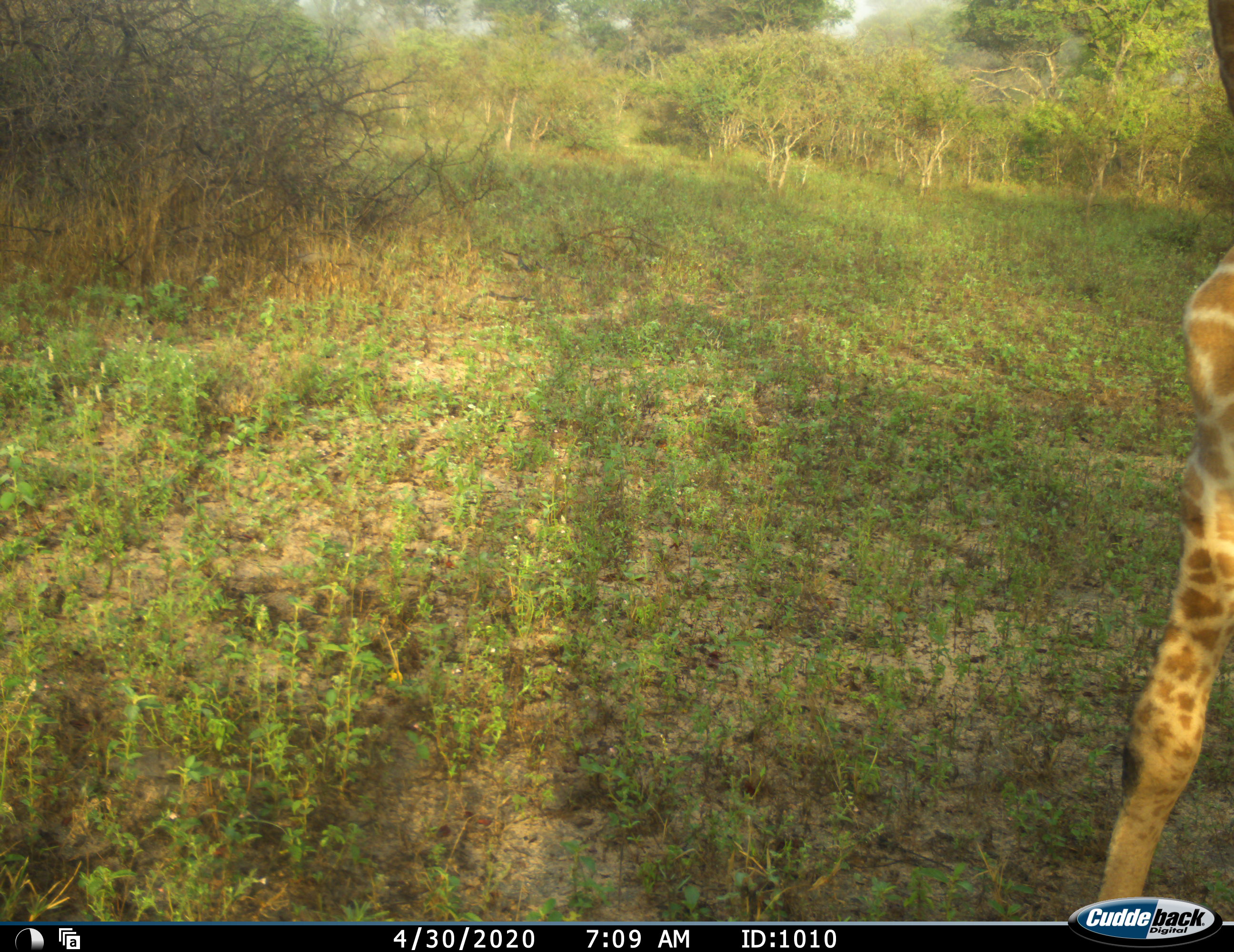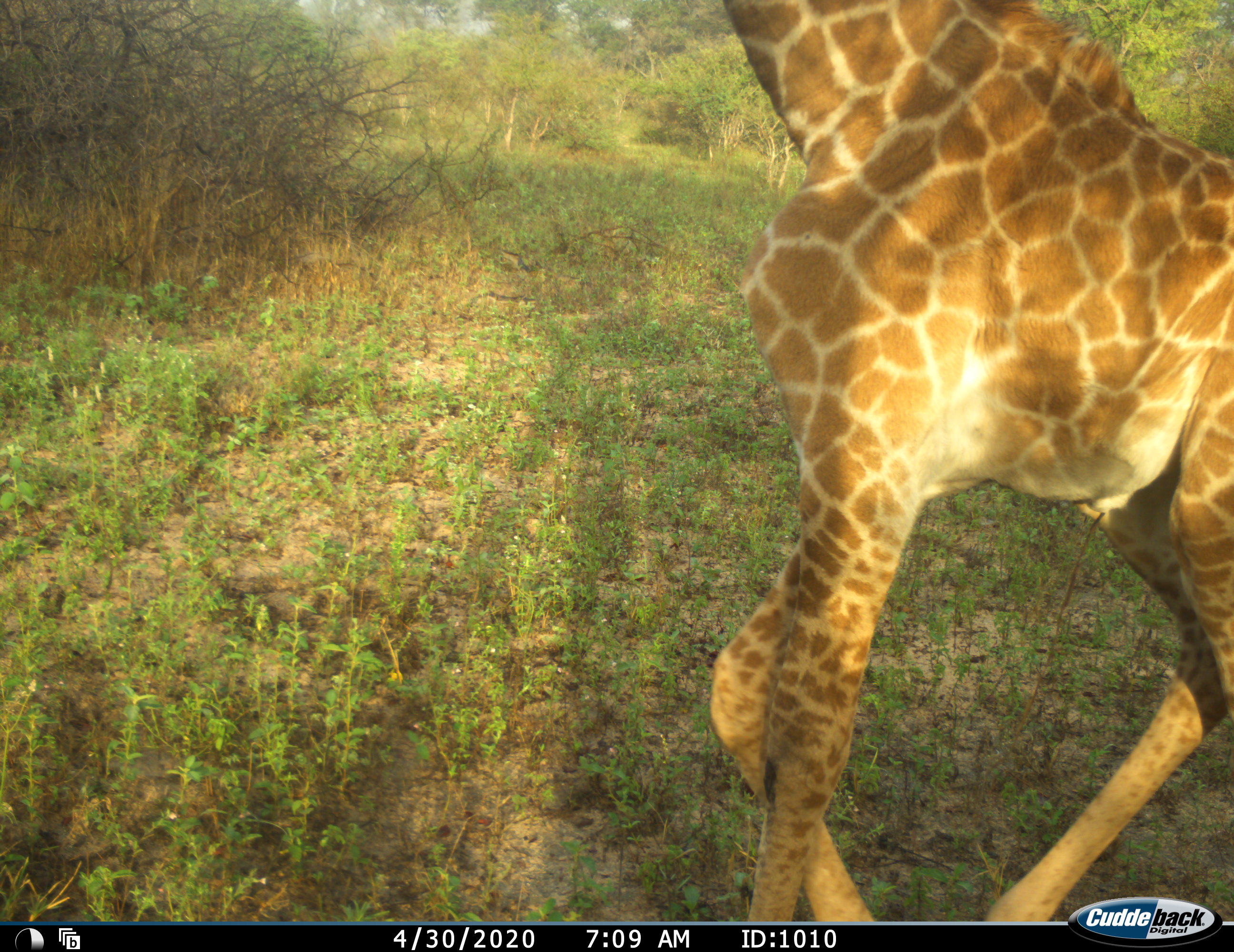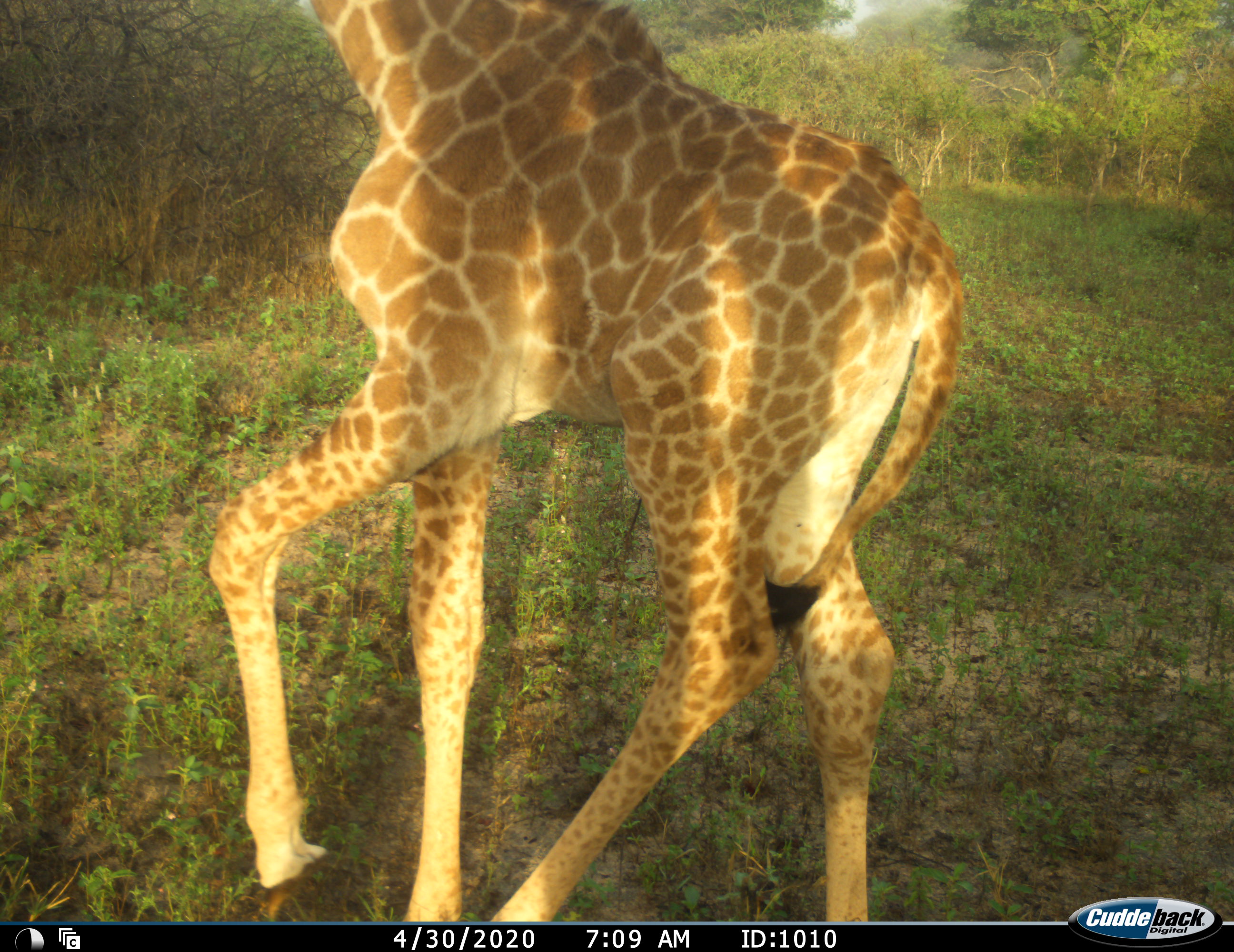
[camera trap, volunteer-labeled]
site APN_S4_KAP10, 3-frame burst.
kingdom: Animalia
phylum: Chordata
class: Mammalia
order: Artiodactyla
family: Giraffidae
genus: Giraffa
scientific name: Giraffa camelopardalis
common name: giraffe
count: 1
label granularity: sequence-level